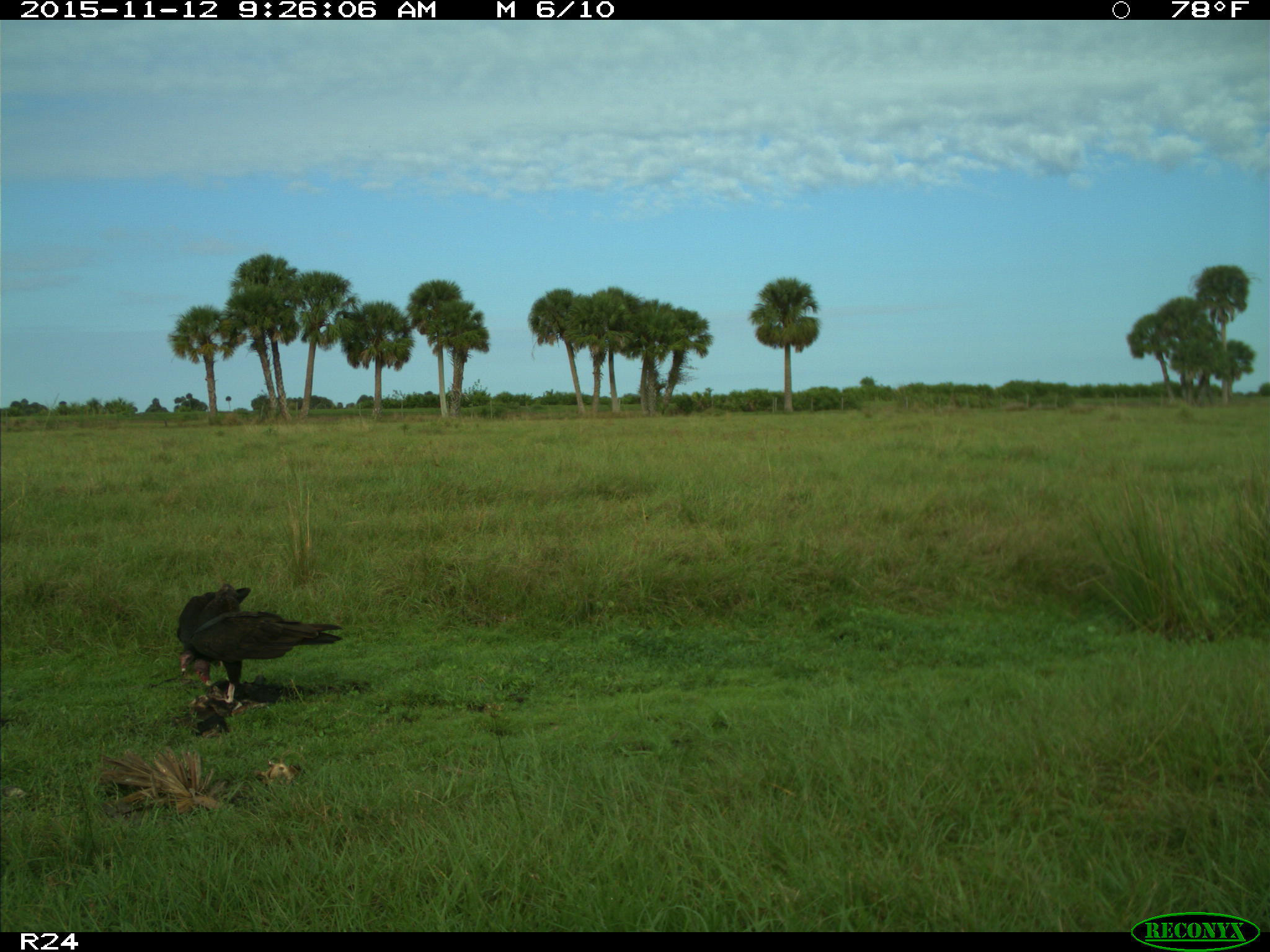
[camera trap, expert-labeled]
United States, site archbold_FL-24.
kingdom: Animalia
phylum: Chordata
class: Aves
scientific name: Aves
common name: birds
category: unidentified bird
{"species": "unidentified bird (birds) (Aves)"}